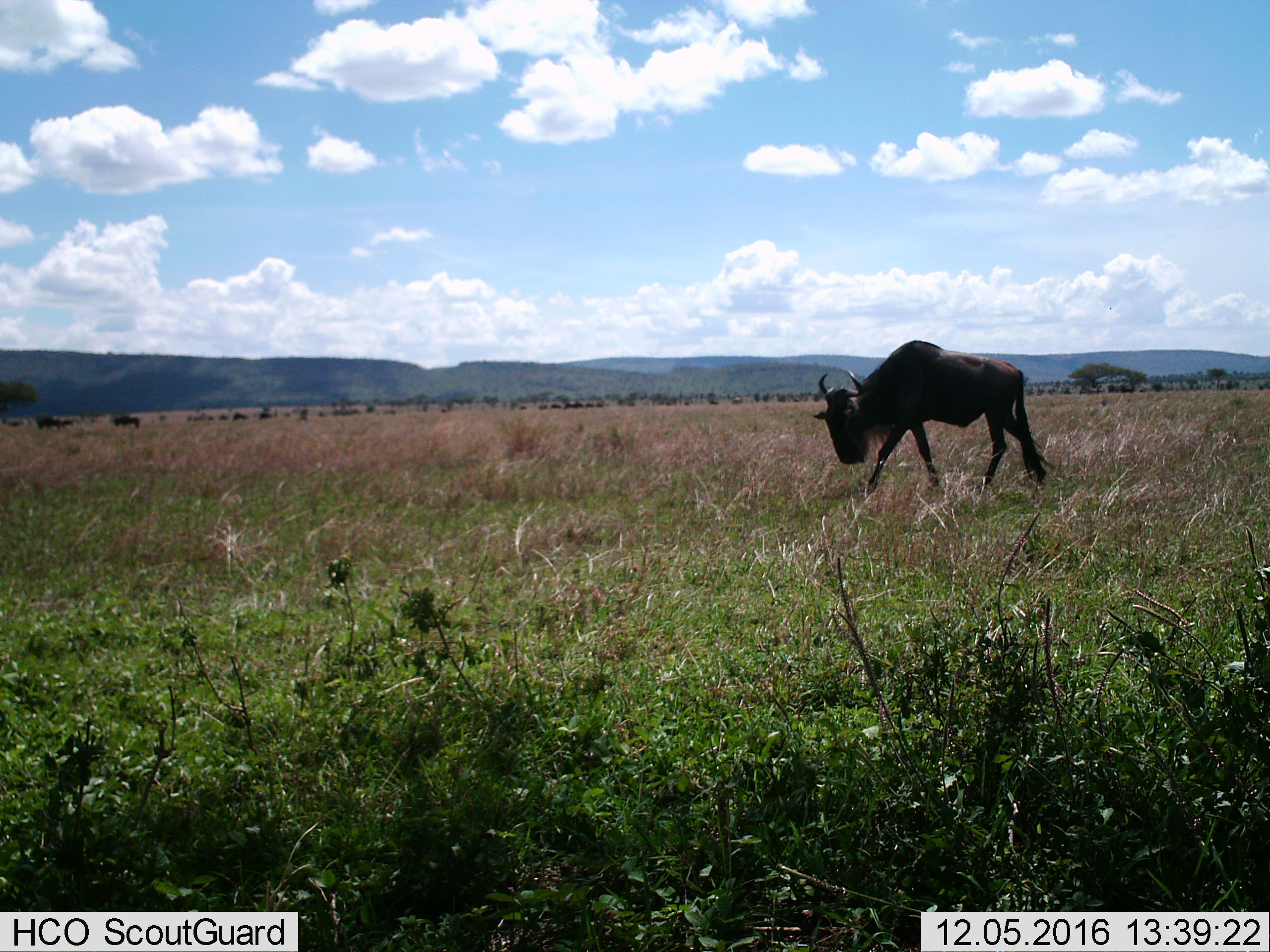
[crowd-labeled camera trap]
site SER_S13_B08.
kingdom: Animalia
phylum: Chordata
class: Mammalia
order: Artiodactyla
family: Bovidae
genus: Connochaetes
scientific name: Connochaetes taurinus taurinus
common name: blue wildebeest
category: wildebeestblue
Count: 11-50.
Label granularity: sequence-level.